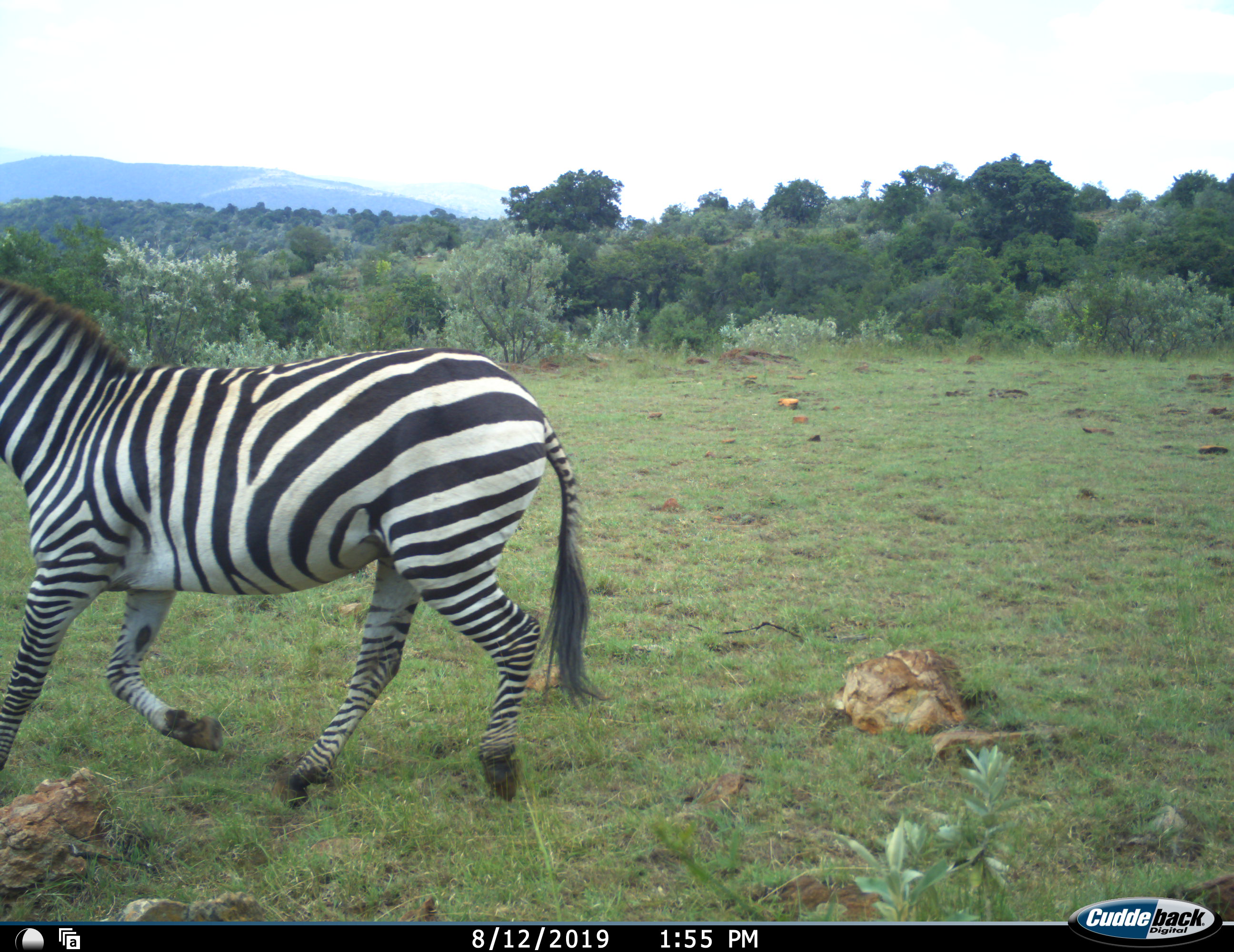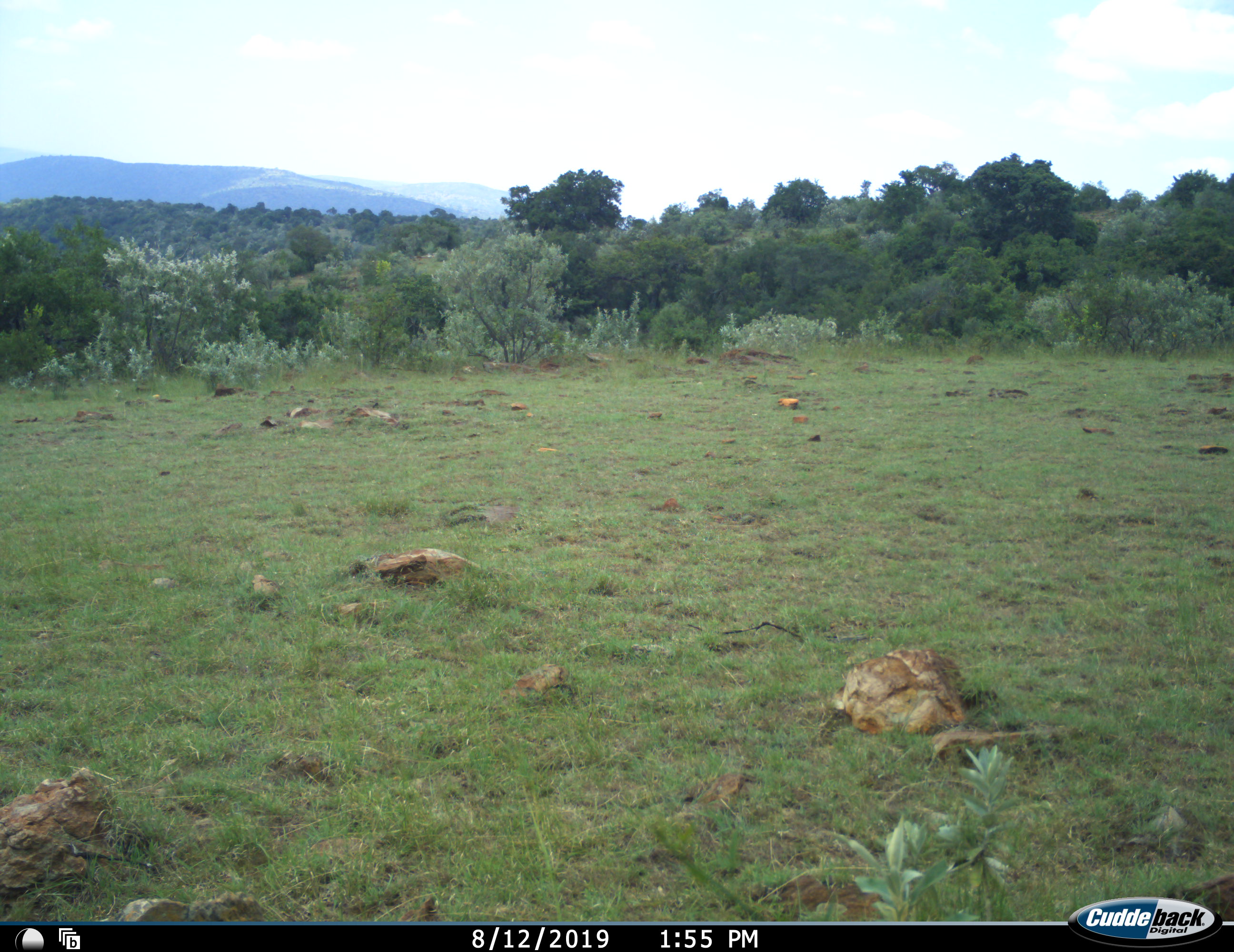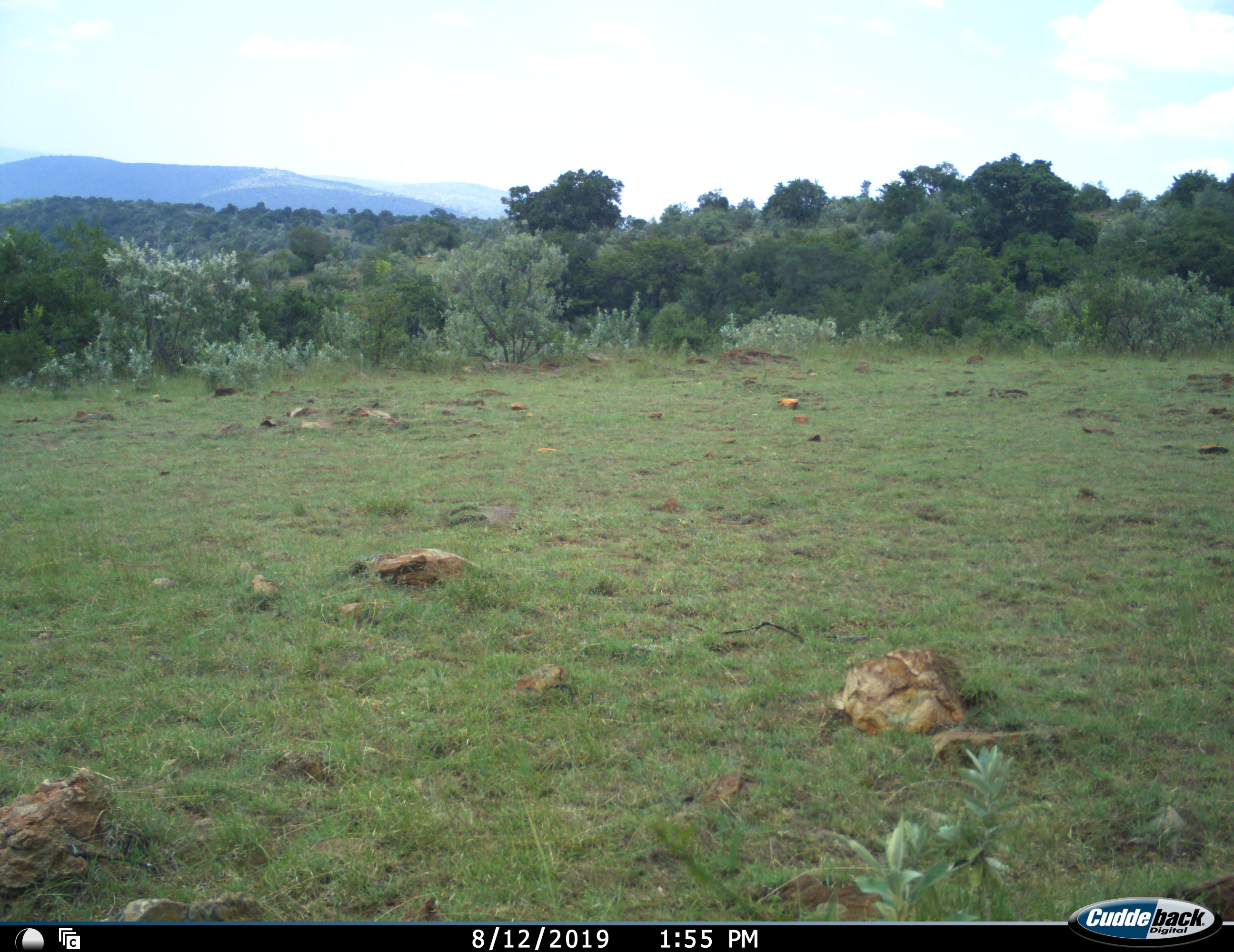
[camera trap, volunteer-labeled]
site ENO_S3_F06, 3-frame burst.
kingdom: Animalia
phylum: Chordata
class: Mammalia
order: Perissodactyla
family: Equidae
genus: Equus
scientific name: Equus quagga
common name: plains zebra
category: zebraplains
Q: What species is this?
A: Zebraplains (plains zebra) (Equus quagga).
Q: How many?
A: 1.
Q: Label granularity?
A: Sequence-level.